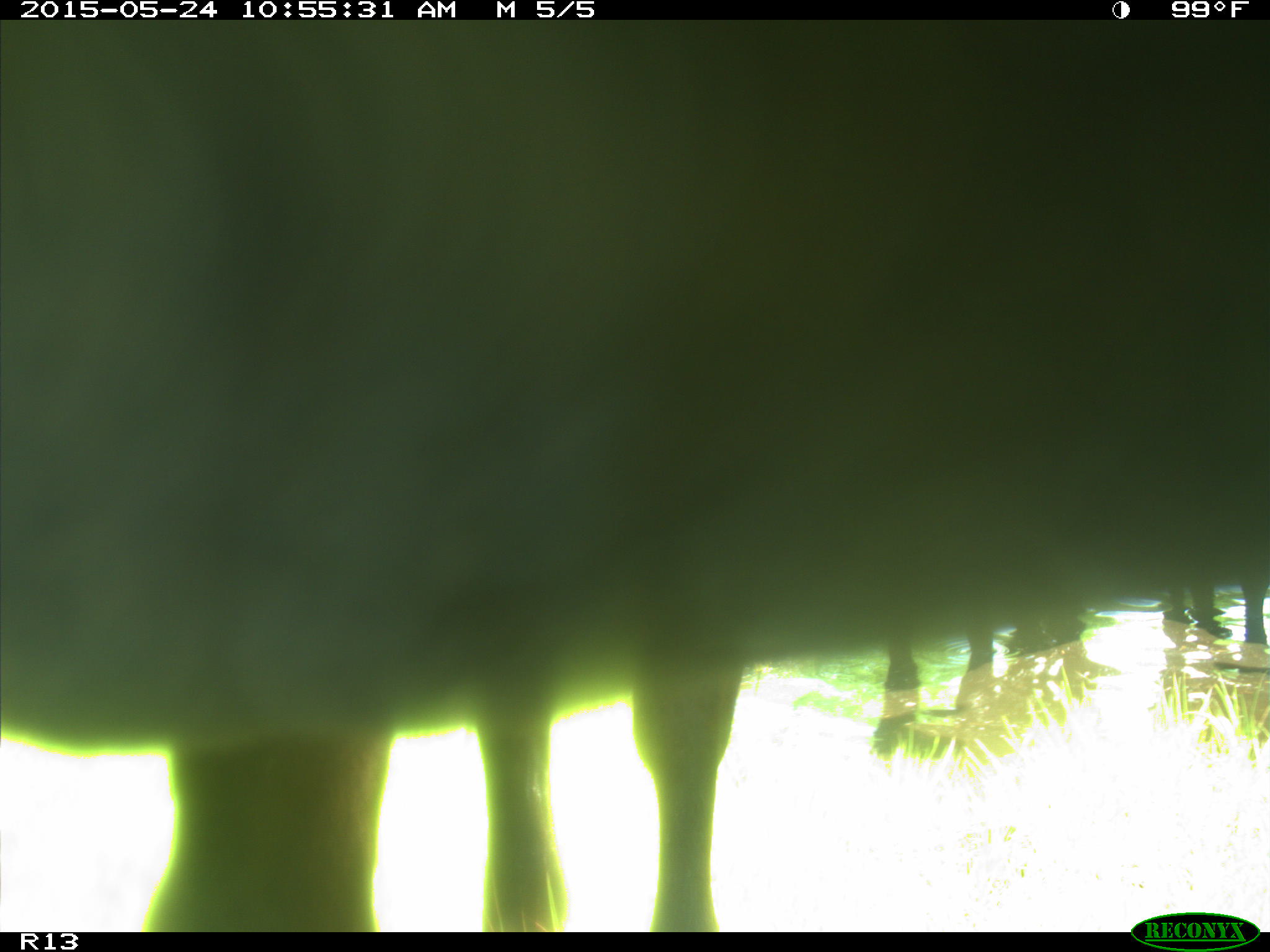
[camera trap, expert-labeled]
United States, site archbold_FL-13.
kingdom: Animalia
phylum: Chordata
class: Mammalia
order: Artiodactyla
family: Bovidae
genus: Bos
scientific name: Bos taurus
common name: domestic cow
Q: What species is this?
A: Bos taurus (domestic cow).